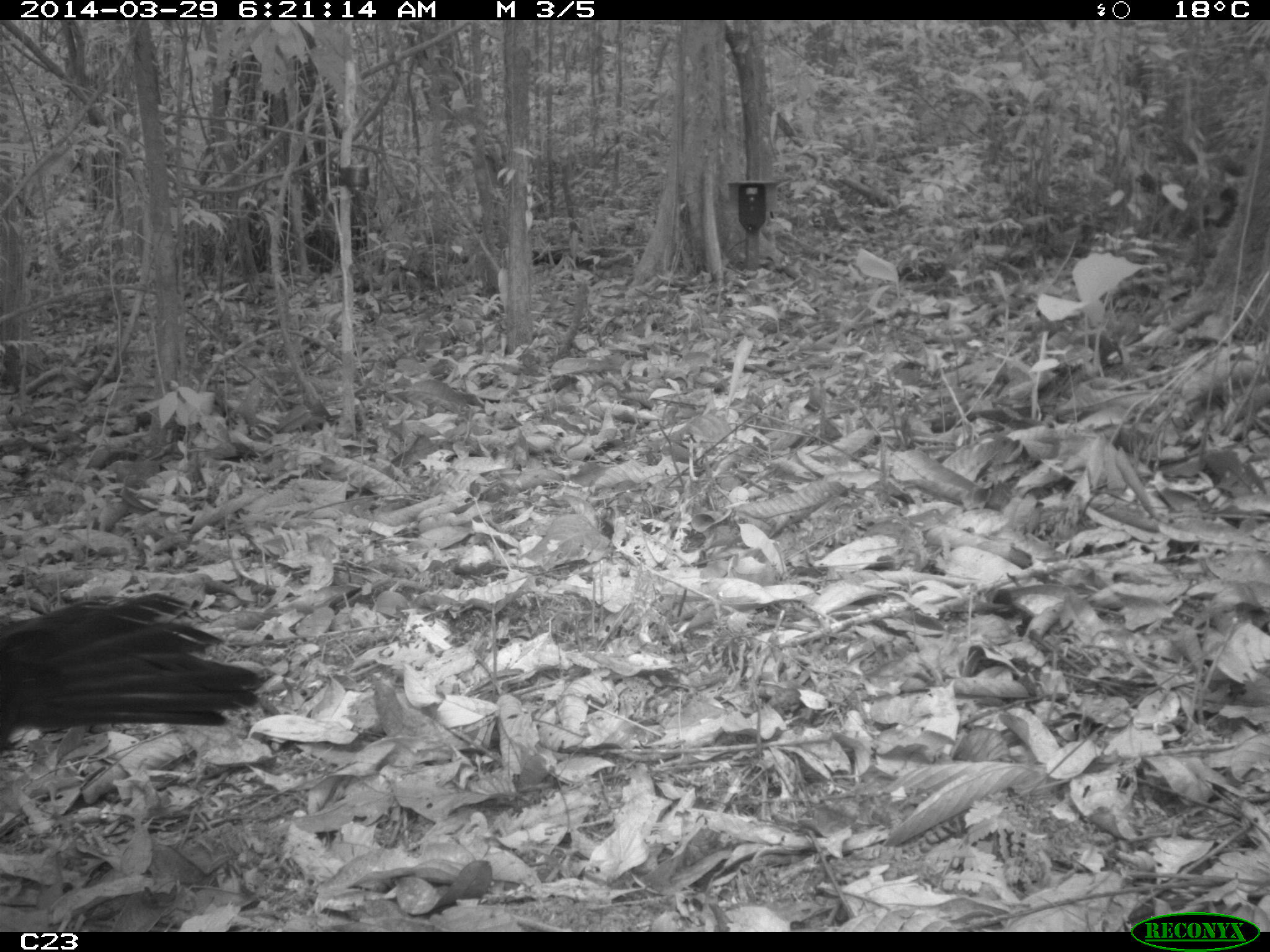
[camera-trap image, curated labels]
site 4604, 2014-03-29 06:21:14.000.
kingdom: Animalia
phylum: Chordata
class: Aves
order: Galliformes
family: Cracidae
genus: Crax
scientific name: Crax alector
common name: black curassow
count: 1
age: adult